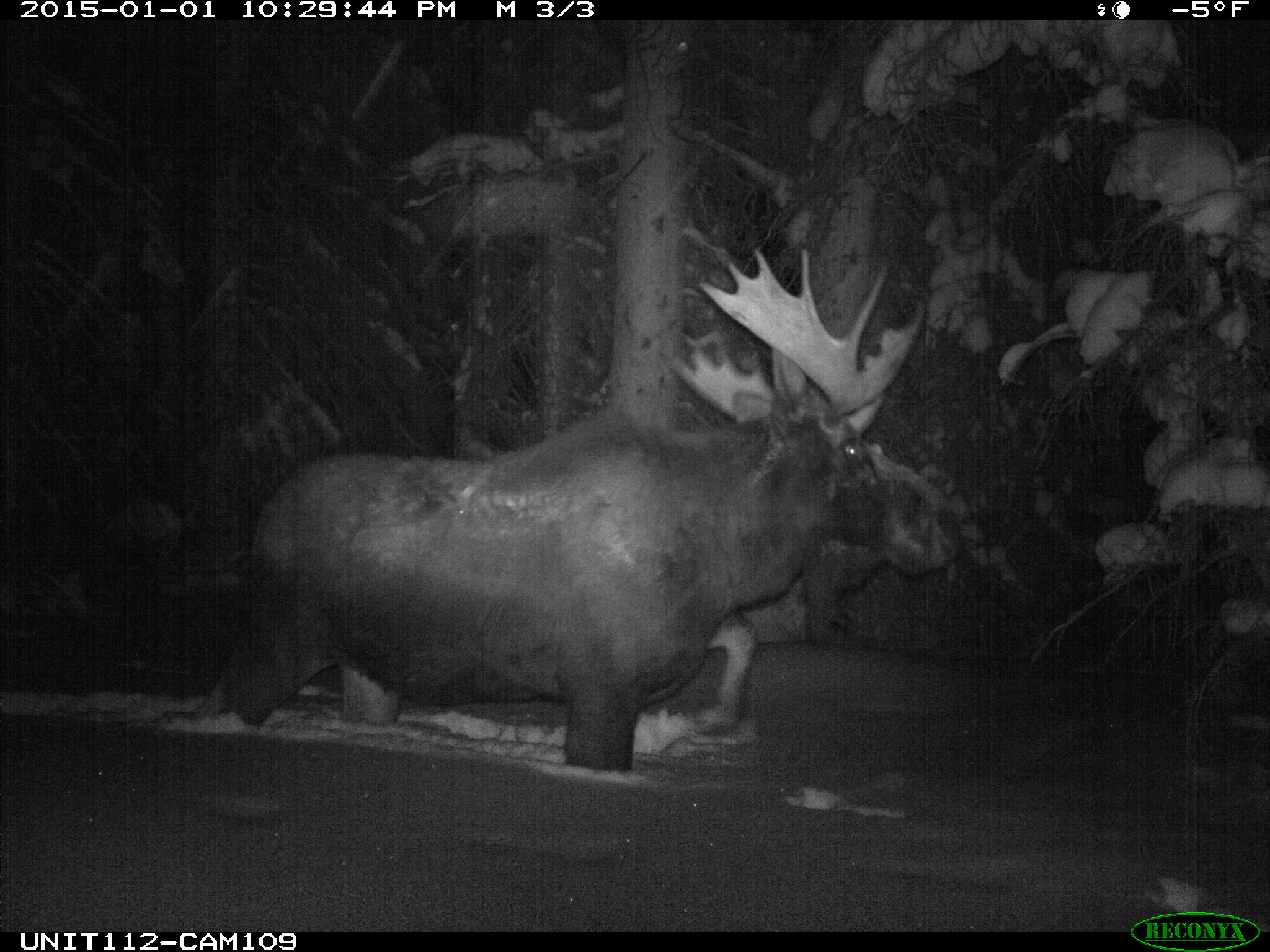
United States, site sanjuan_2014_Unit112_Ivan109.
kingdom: Animalia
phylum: Chordata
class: Mammalia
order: Artiodactyla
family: Cervidae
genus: Alces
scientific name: Alces alces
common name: moose